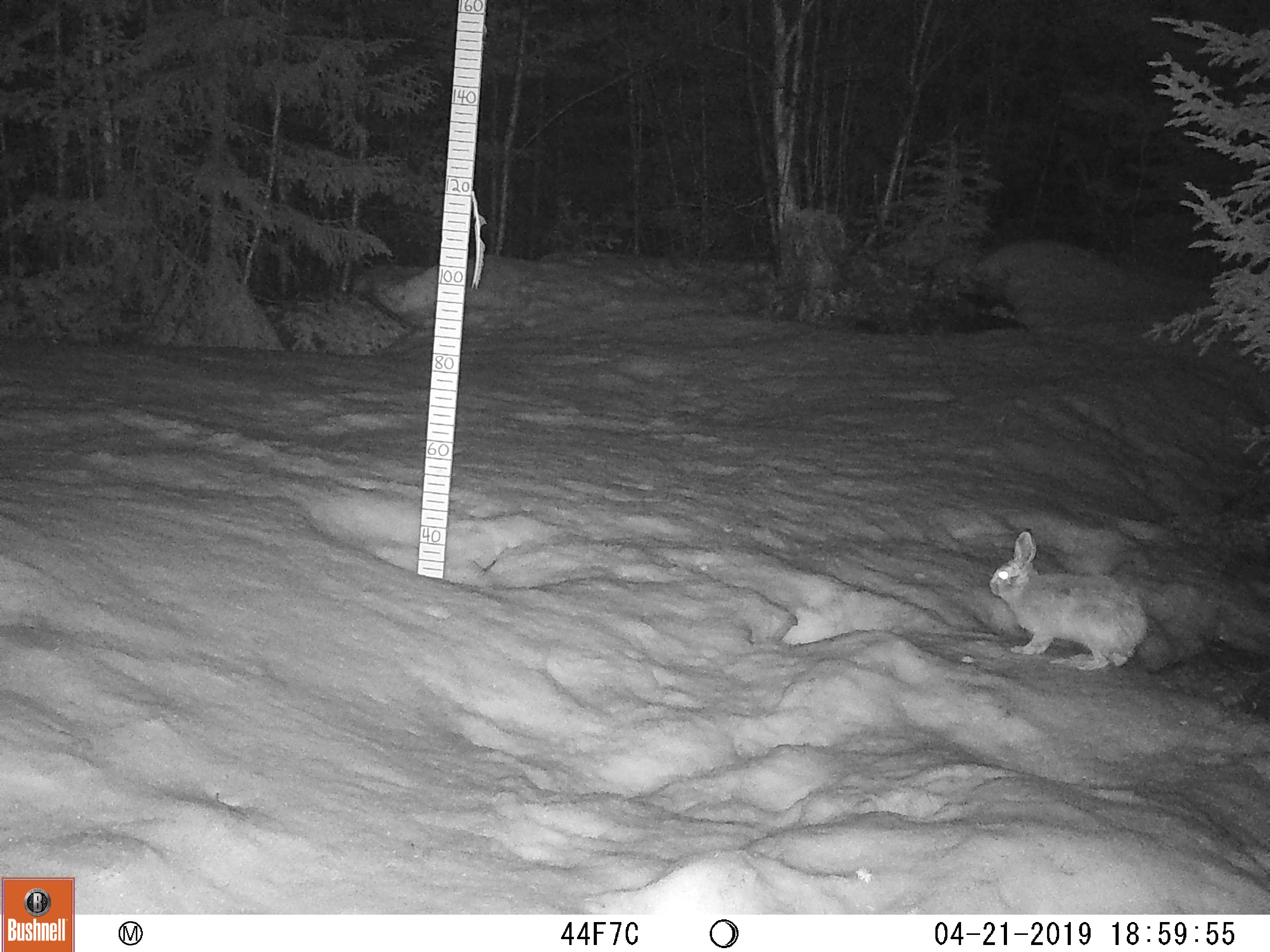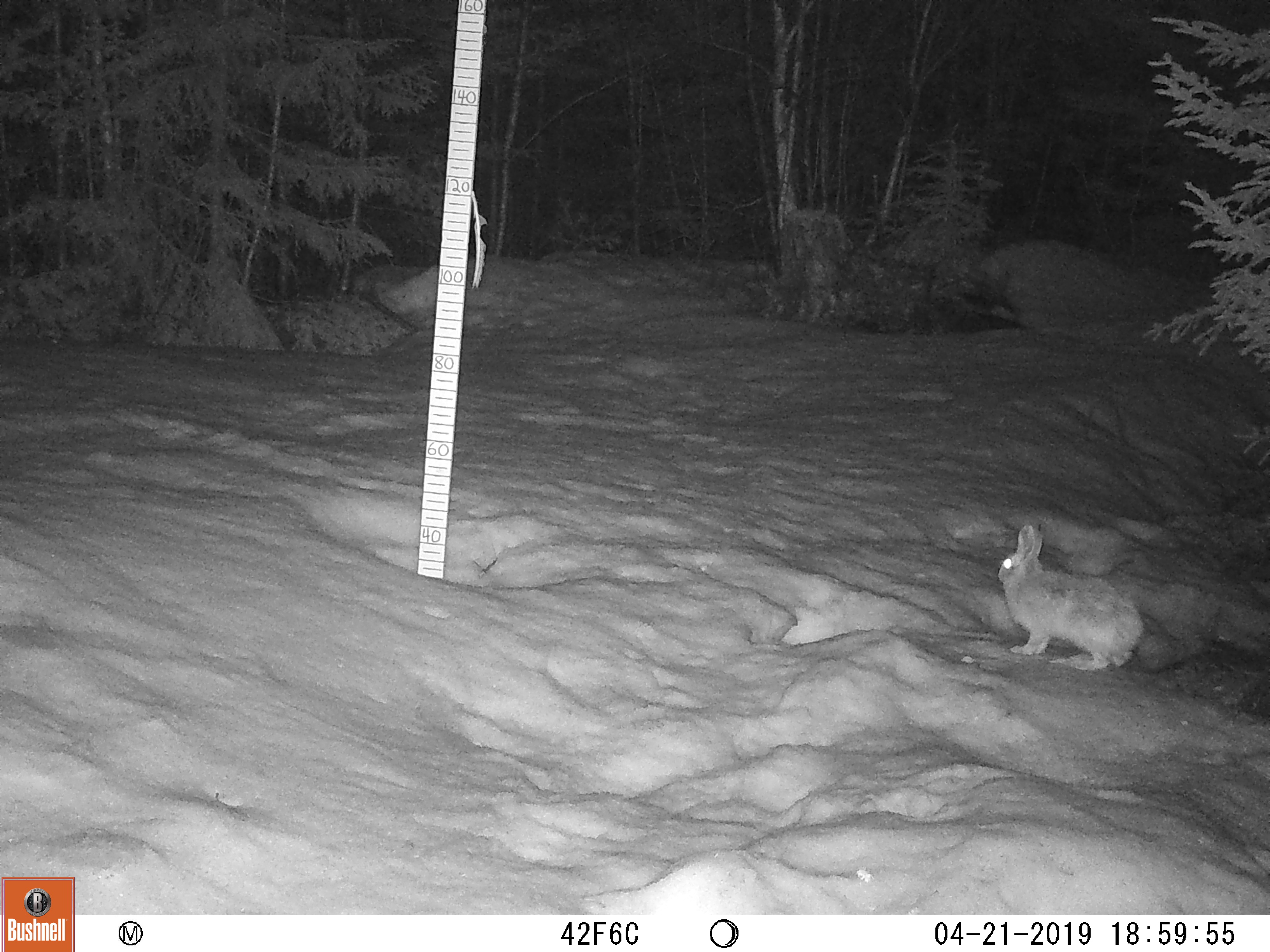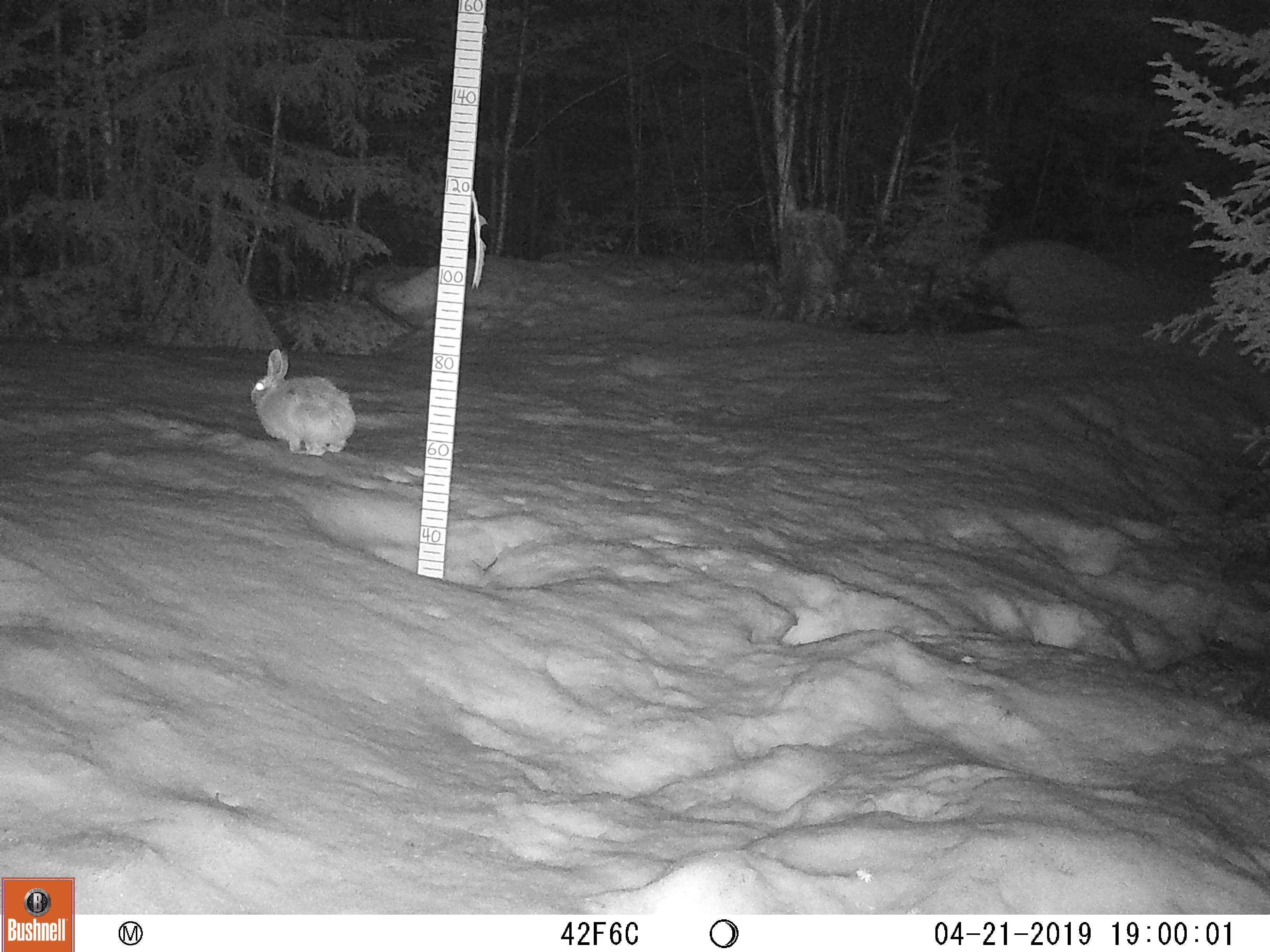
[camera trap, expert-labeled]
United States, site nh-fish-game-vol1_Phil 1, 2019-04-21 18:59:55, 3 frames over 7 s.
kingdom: Animalia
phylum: Chordata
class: Mammalia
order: Lagomorpha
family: Leporidae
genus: Lepus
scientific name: Lepus americanus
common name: snowshoe hare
Snowshoe hare (Lepus americanus).